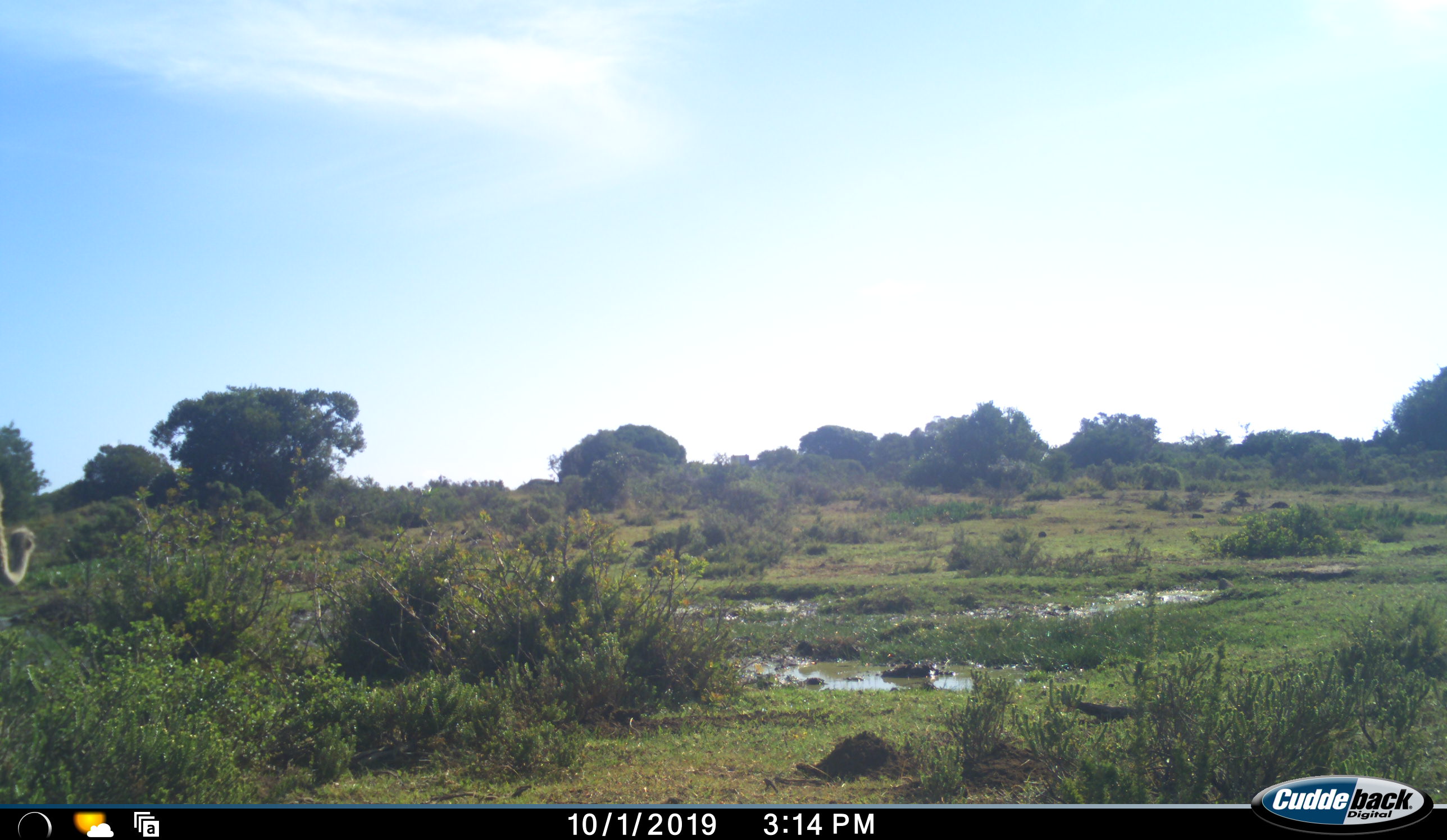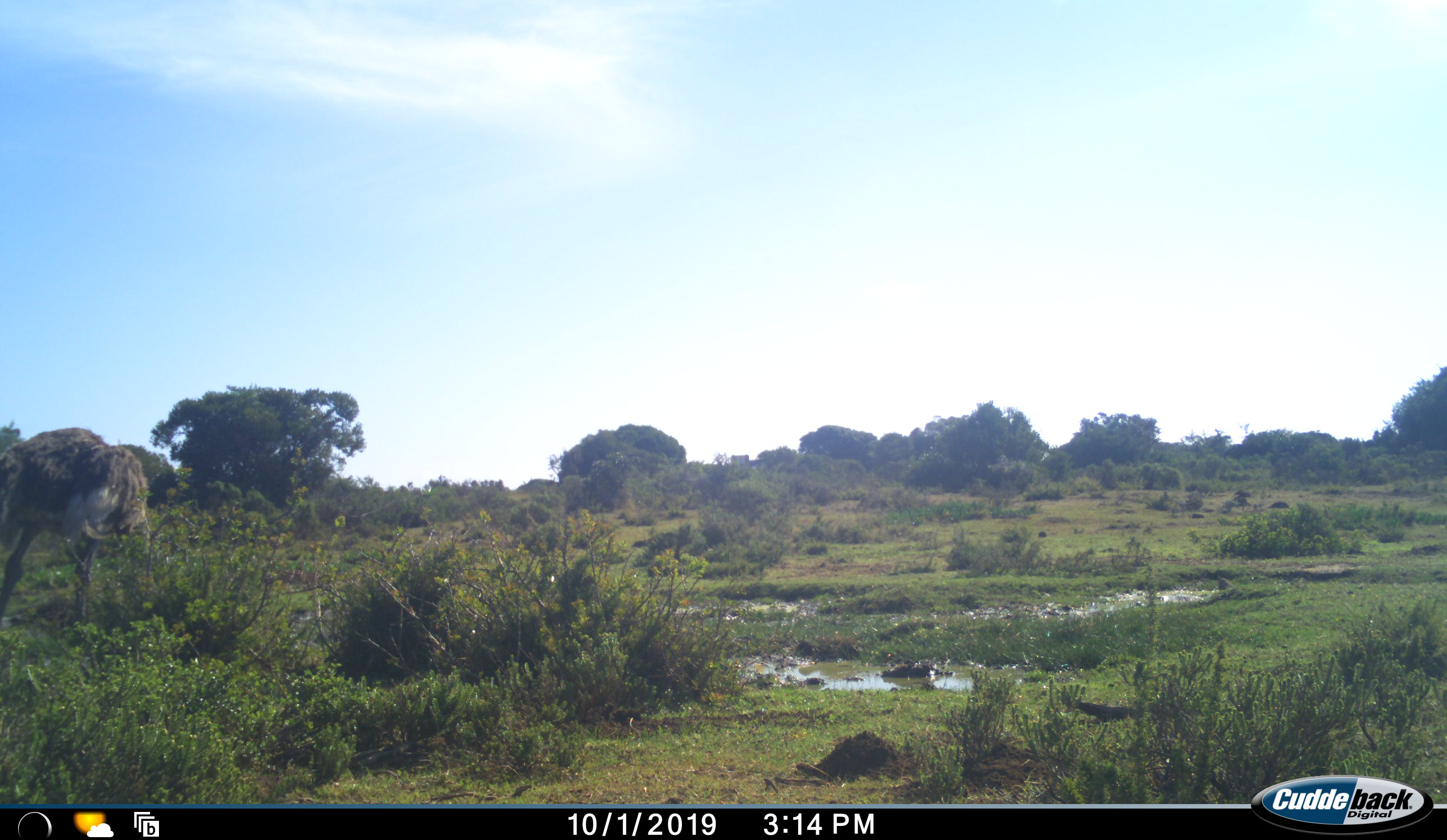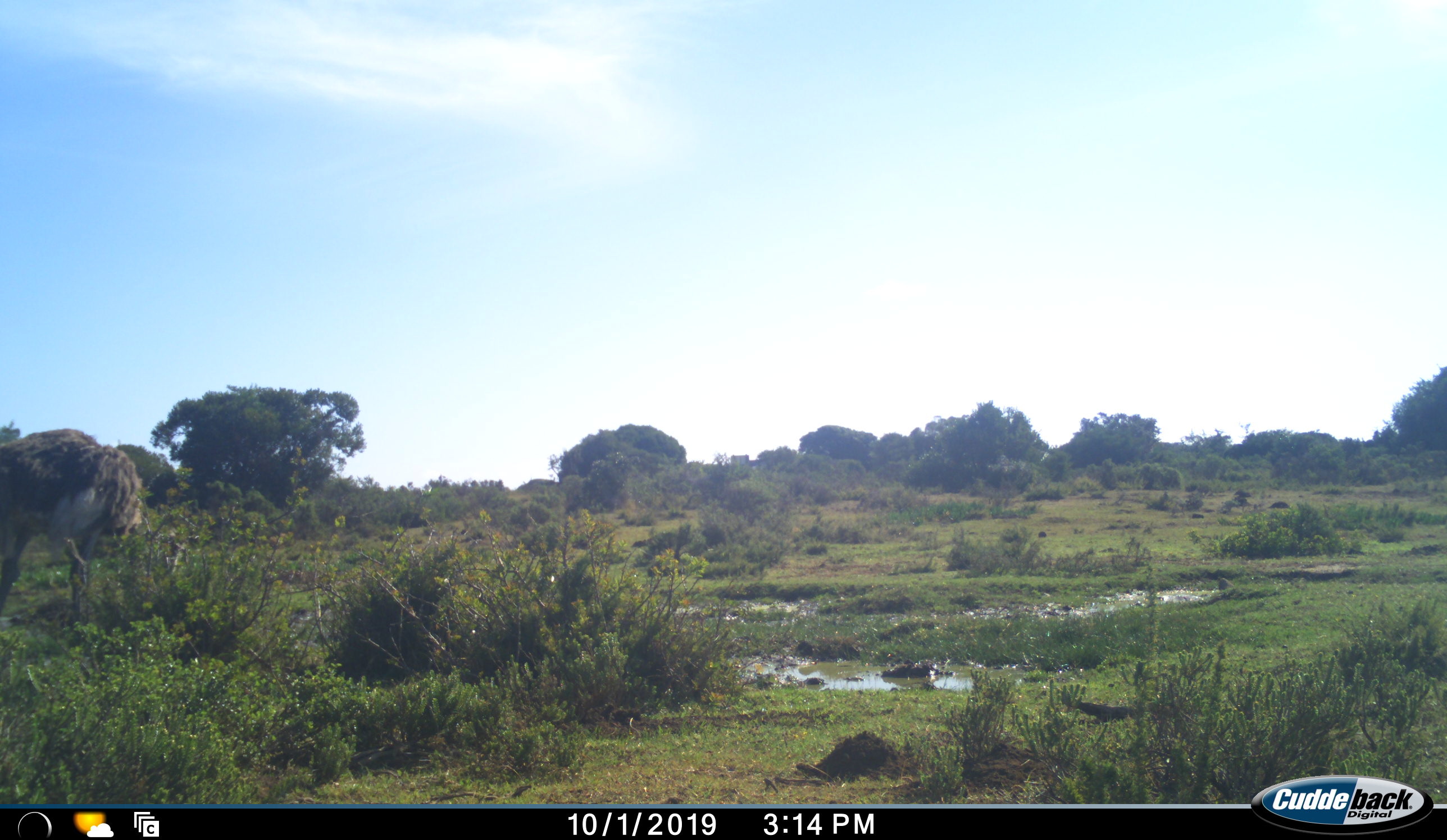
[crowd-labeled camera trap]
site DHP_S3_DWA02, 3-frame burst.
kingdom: Animalia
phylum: Chordata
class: Aves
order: Struthioniformes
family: Struthionidae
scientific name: Struthionidae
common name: ostrich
Ostrich (Struthionidae), count 1. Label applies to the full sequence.